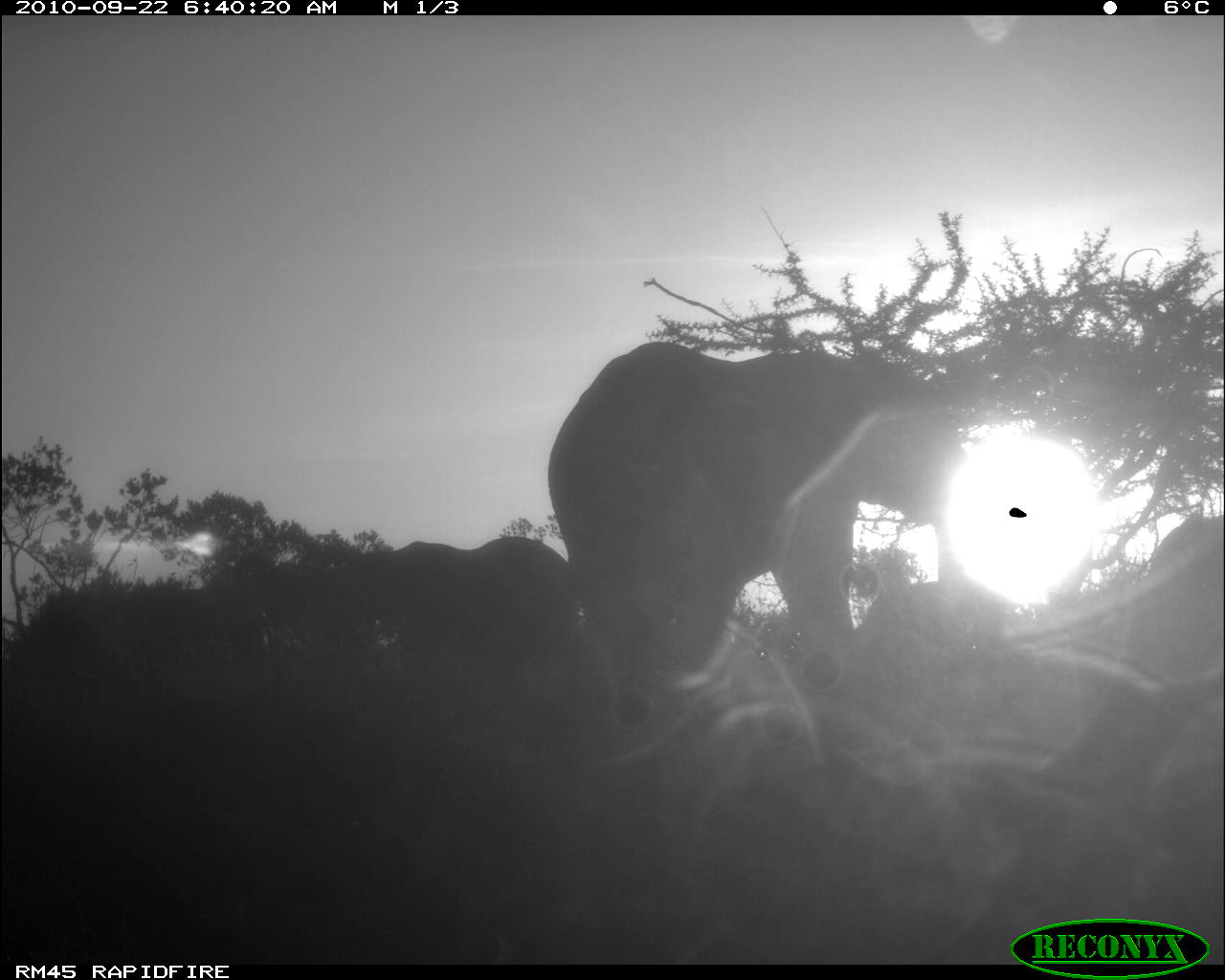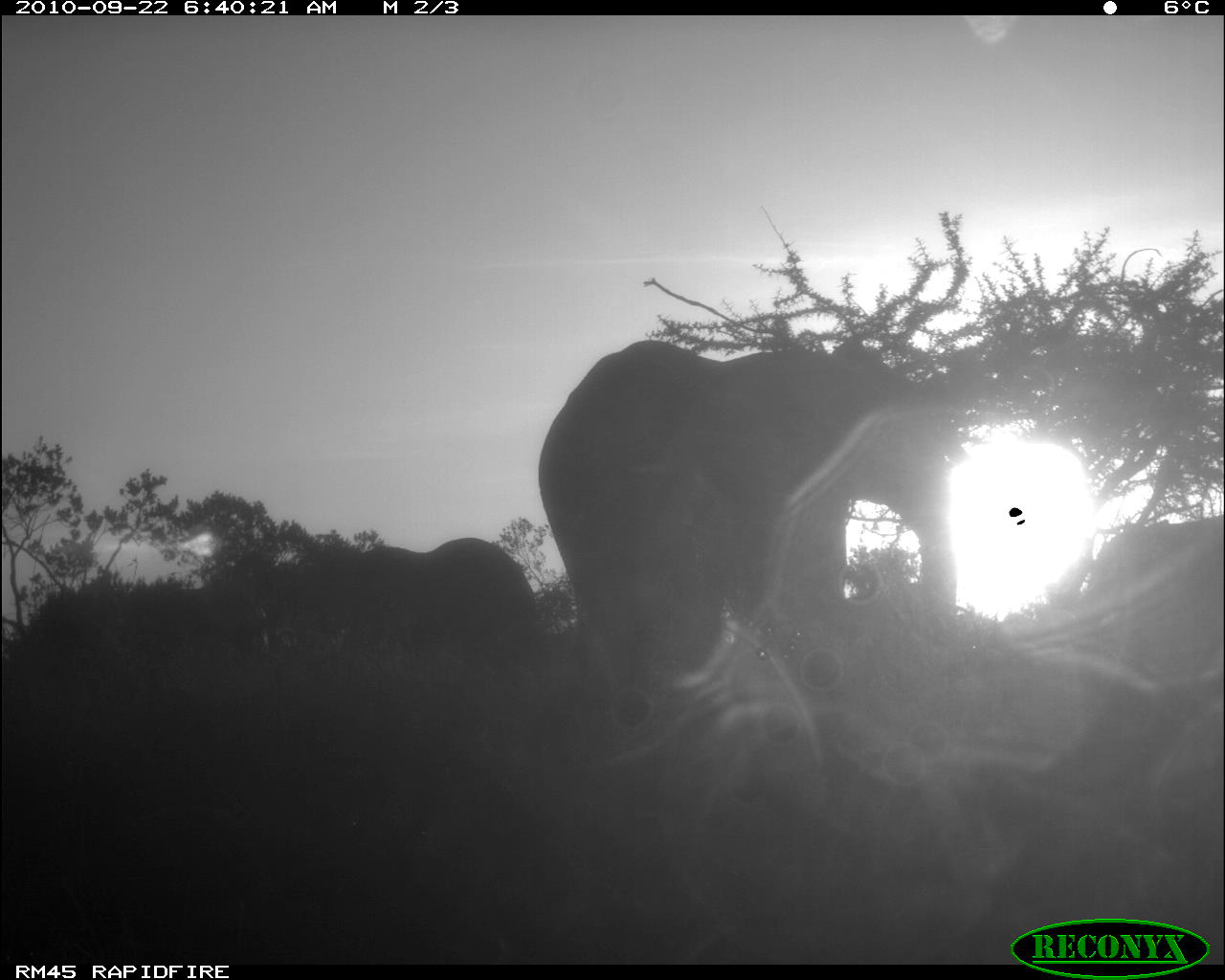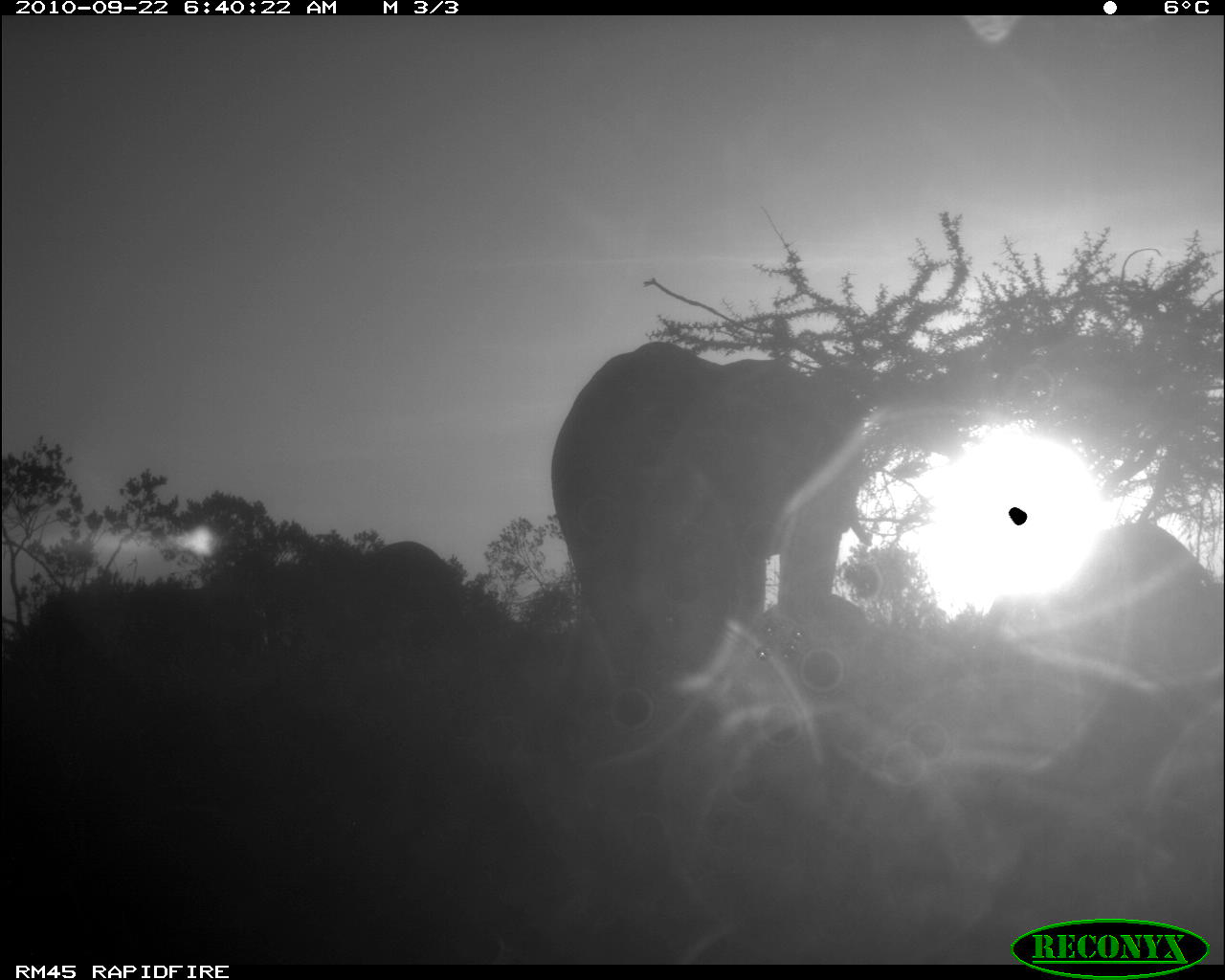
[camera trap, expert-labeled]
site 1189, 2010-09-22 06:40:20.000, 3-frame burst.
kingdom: Animalia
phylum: Chordata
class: Mammalia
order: Proboscidea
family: Elephantidae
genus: Loxodonta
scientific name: Loxodonta africana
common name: african bush elephant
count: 4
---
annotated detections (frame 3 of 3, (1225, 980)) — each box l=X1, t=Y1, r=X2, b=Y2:
loxodonta africana: l=551, t=341, r=873, b=687